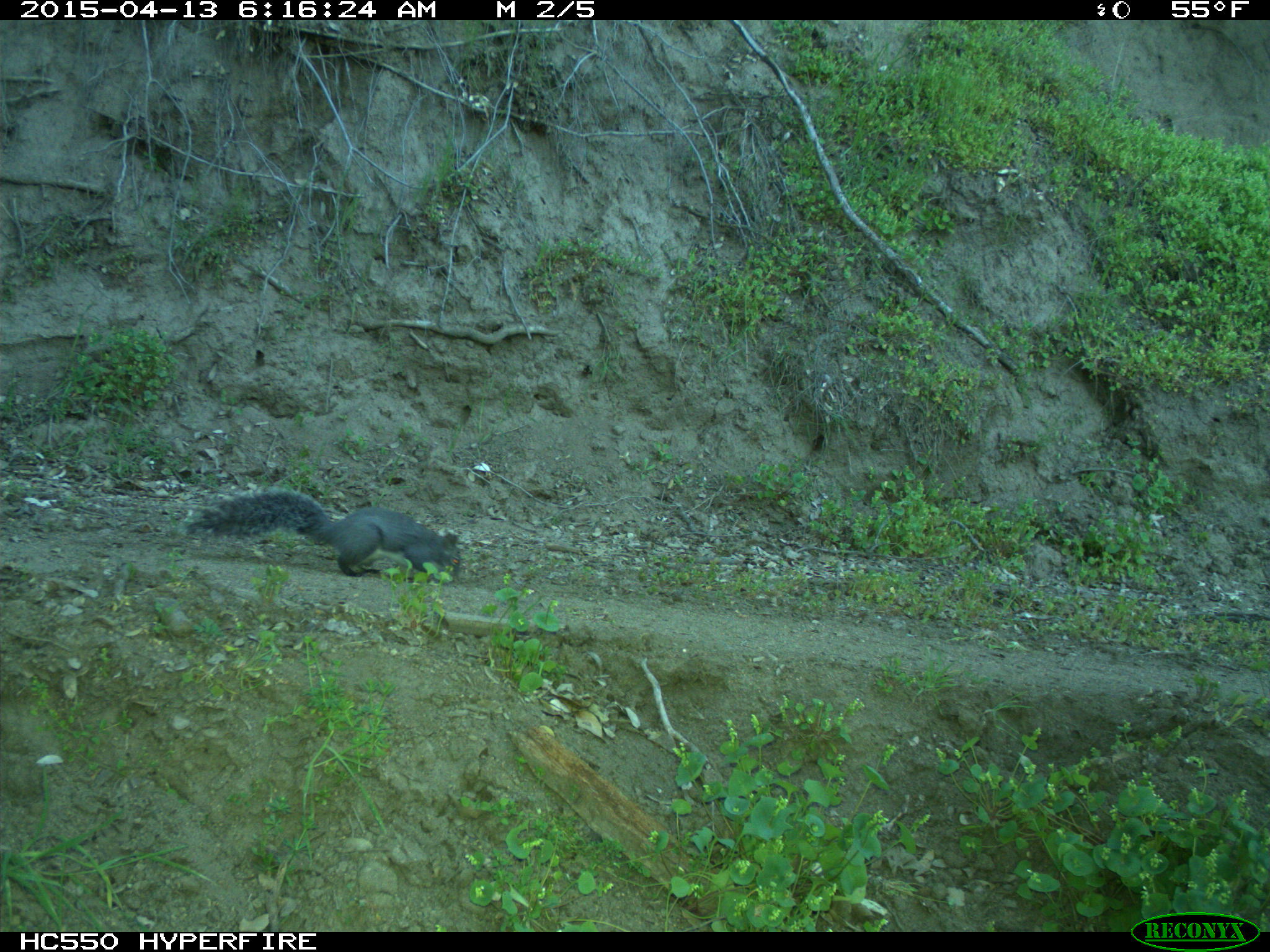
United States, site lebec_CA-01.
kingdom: Animalia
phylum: Chordata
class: Mammalia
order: Rodentia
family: Sciuridae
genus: Sciurus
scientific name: Sciurus carolinensis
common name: eastern gray squirrel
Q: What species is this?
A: Sciurus carolinensis (eastern gray squirrel).